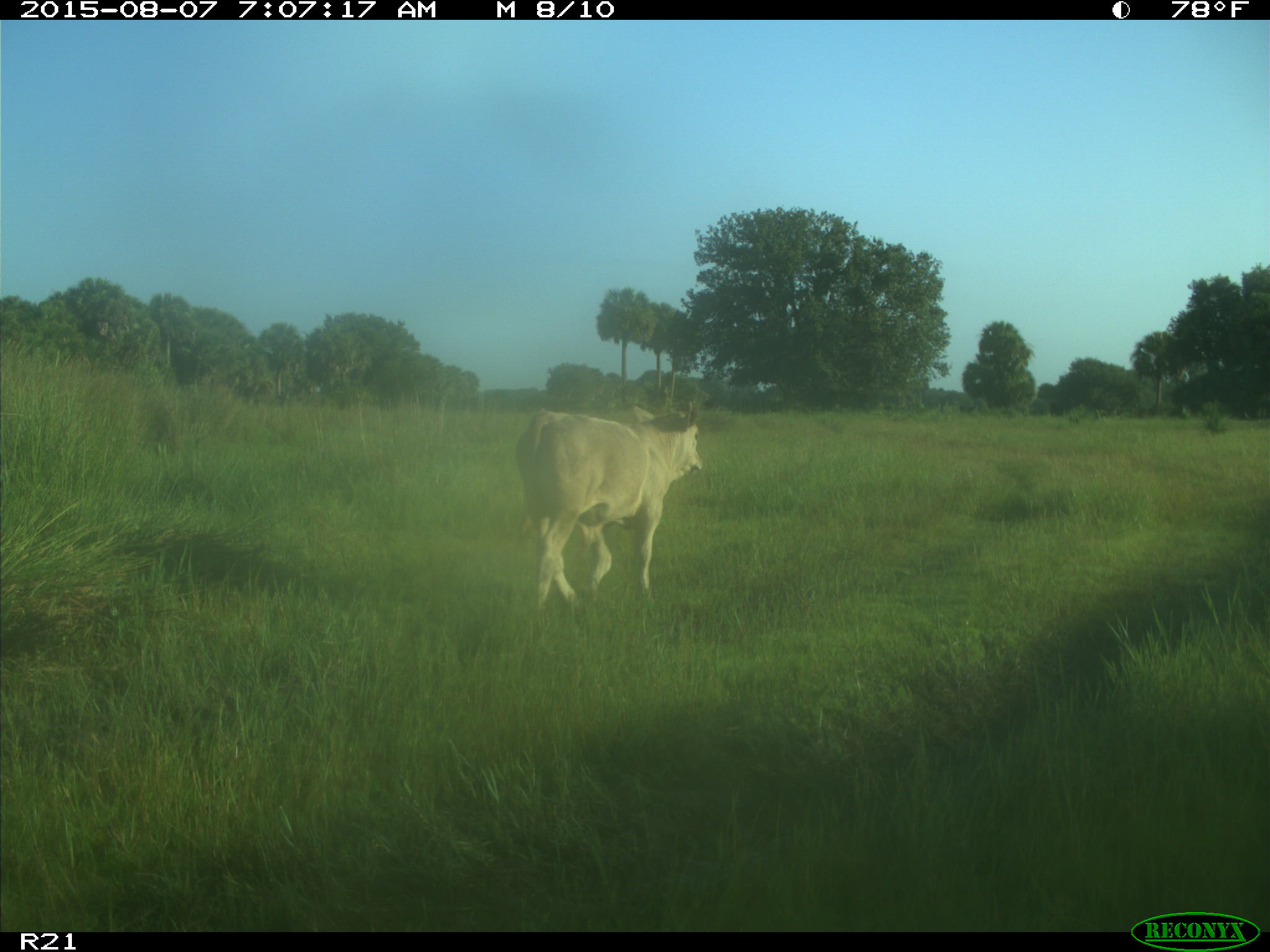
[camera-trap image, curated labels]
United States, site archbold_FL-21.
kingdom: Animalia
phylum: Chordata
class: Mammalia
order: Artiodactyla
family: Bovidae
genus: Bos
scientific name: Bos taurus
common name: domestic cow